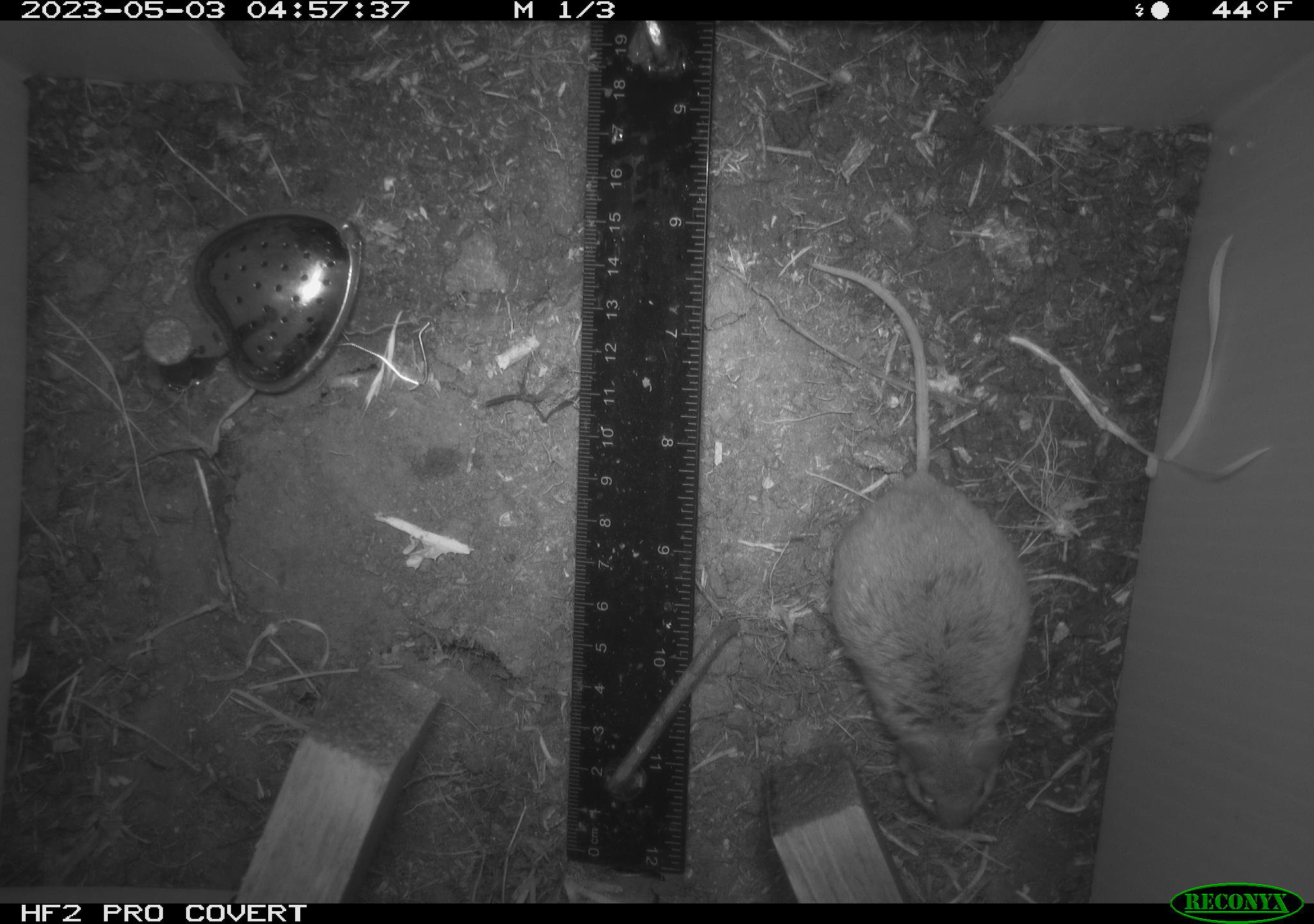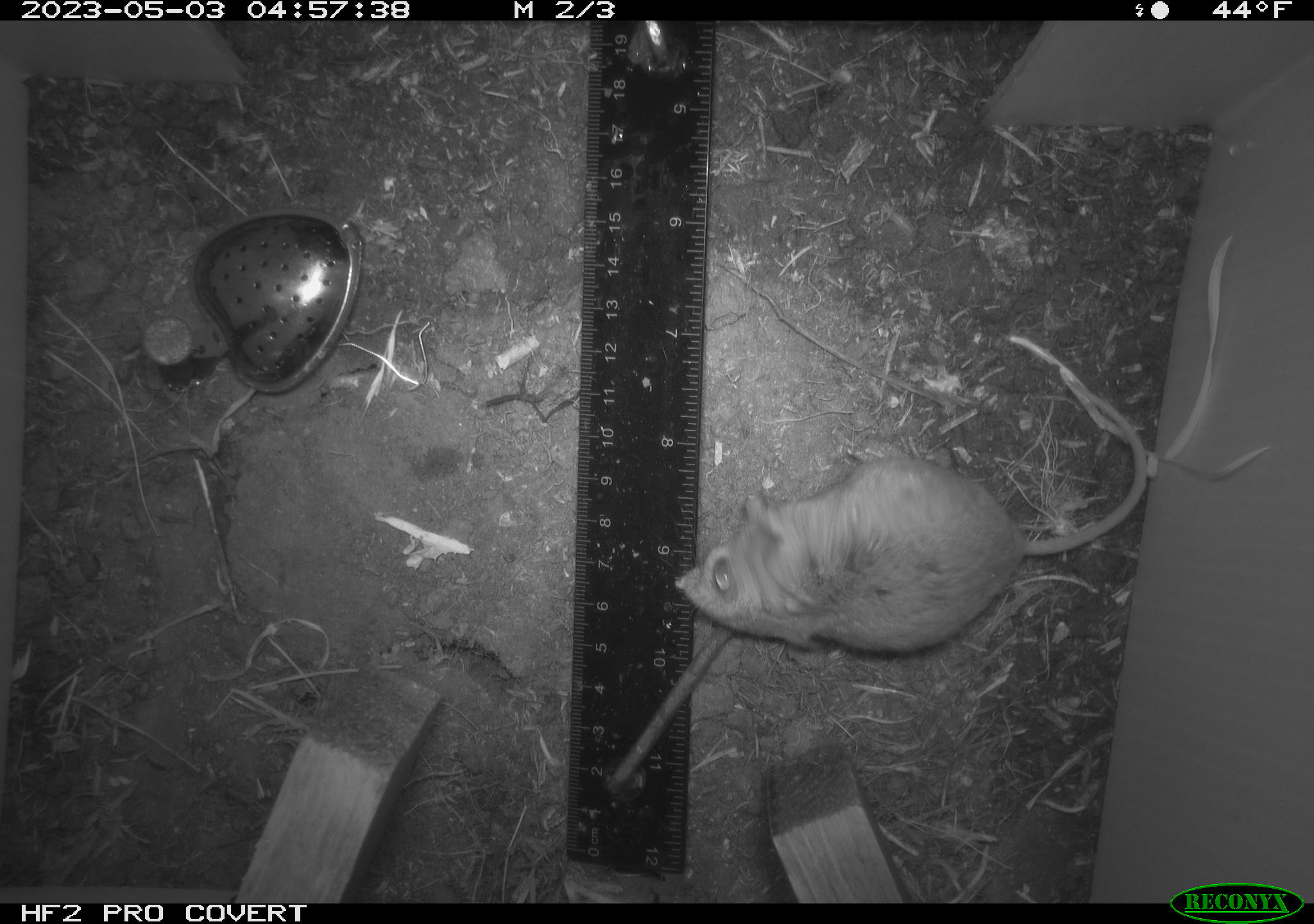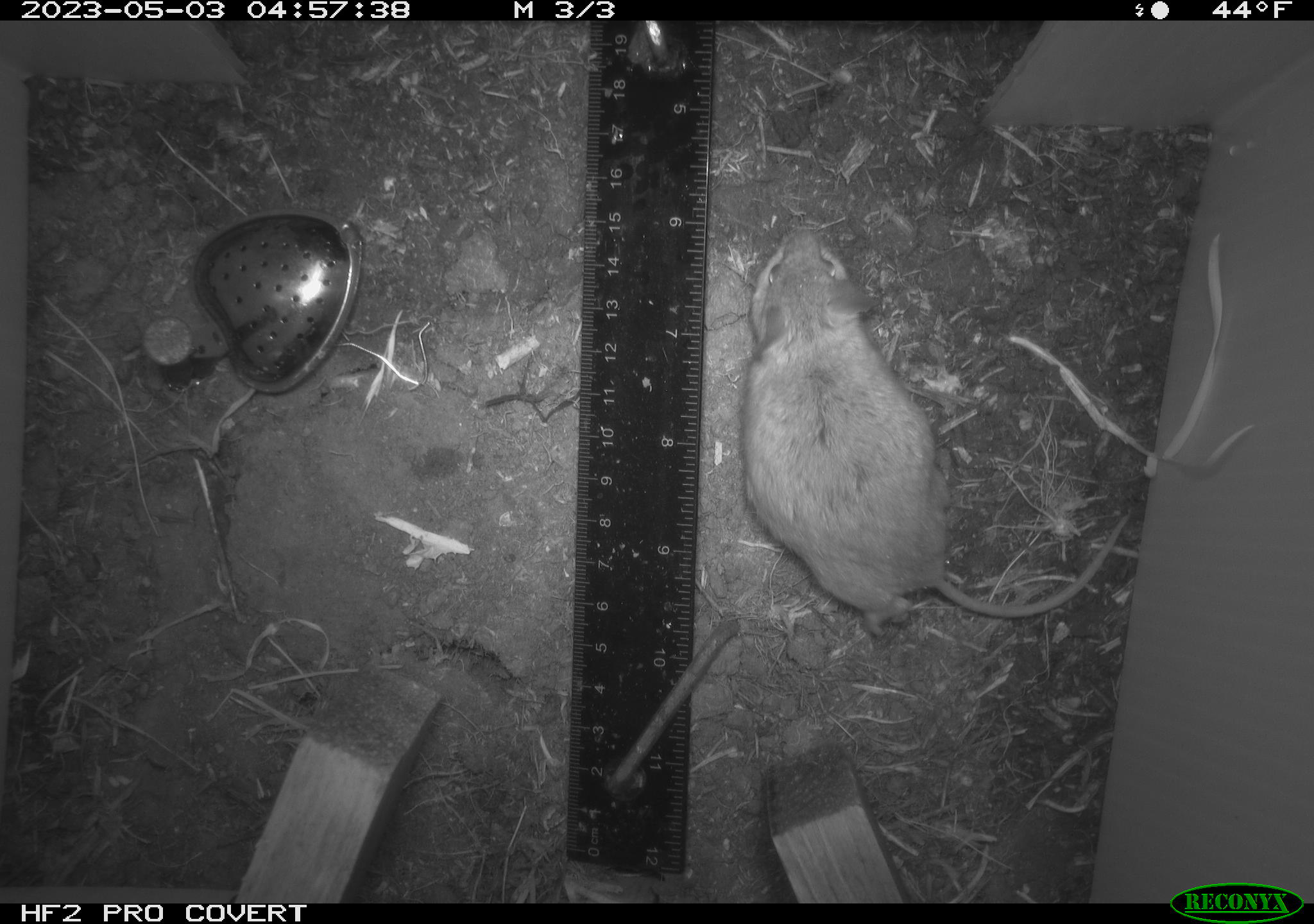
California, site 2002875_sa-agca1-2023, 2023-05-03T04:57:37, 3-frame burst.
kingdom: Animalia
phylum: Chordata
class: Mammalia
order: Rodentia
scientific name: Rodentia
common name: mouse species